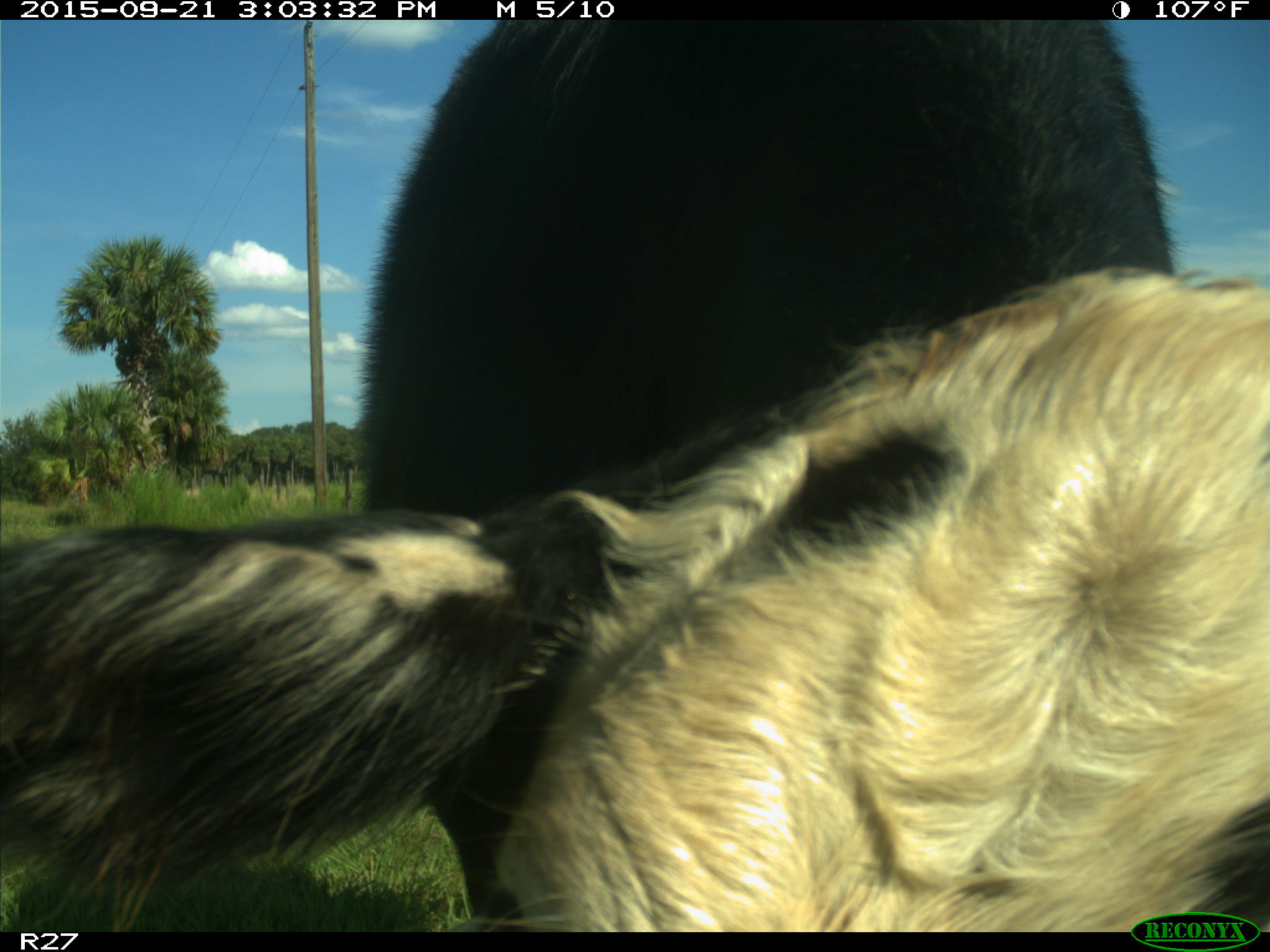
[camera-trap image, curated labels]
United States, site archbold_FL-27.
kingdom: Animalia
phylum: Chordata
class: Mammalia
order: Artiodactyla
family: Bovidae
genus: Bos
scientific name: Bos taurus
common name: domestic cow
Bos taurus (domestic cow).